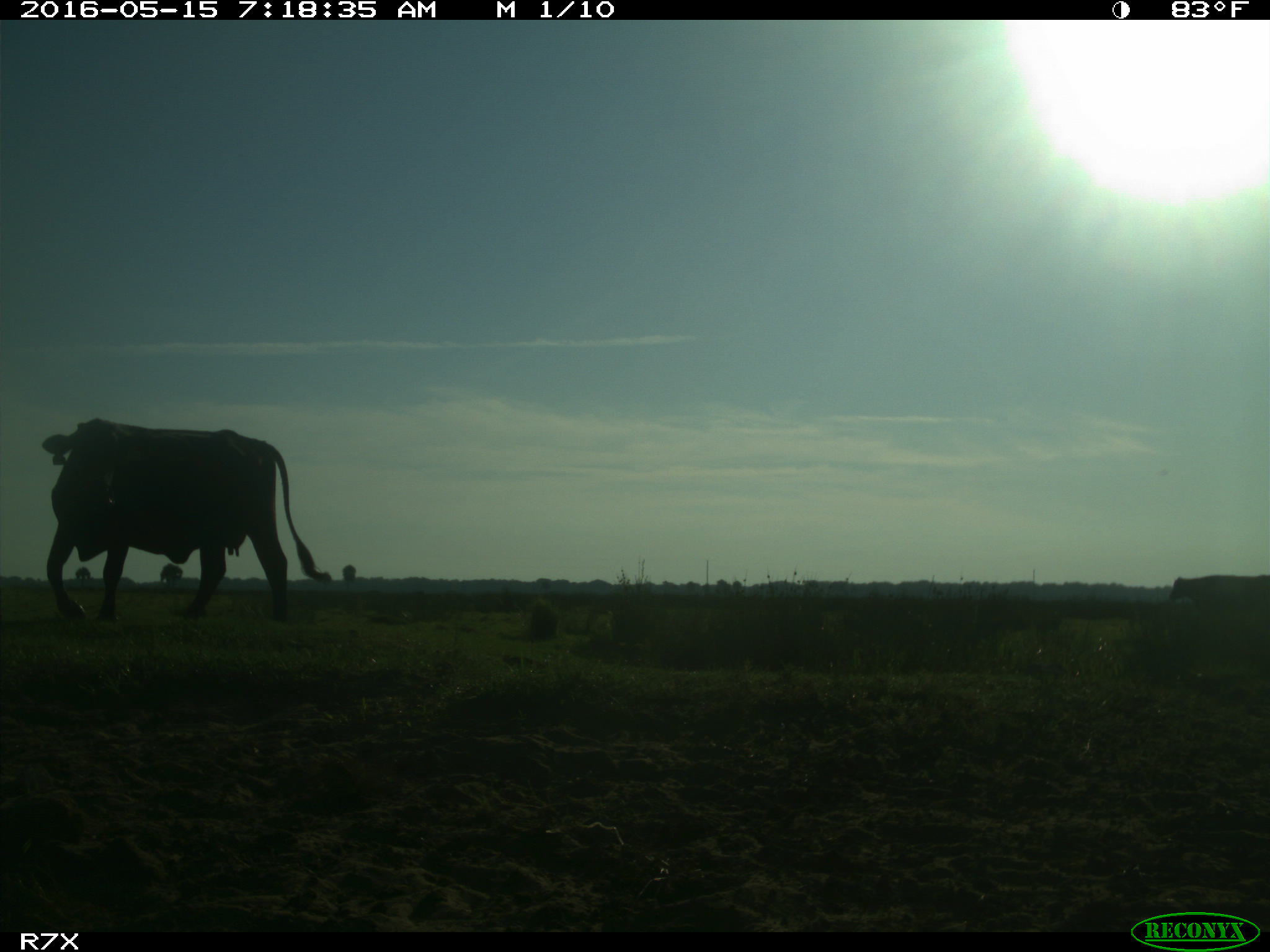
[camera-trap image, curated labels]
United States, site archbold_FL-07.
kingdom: Animalia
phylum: Chordata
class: Mammalia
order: Artiodactyla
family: Bovidae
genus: Bos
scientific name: Bos taurus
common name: domestic cow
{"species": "Bos taurus (domestic cow)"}